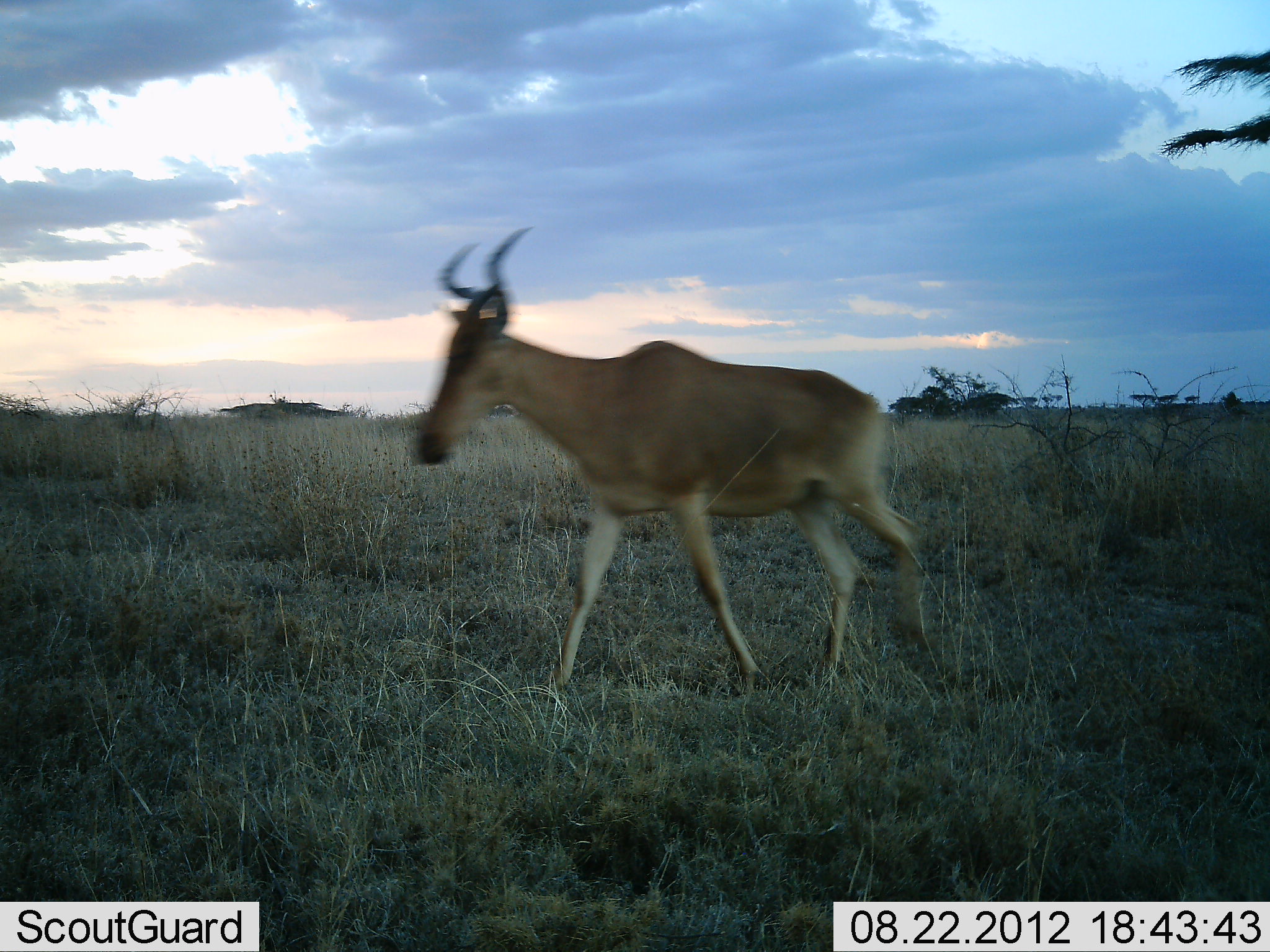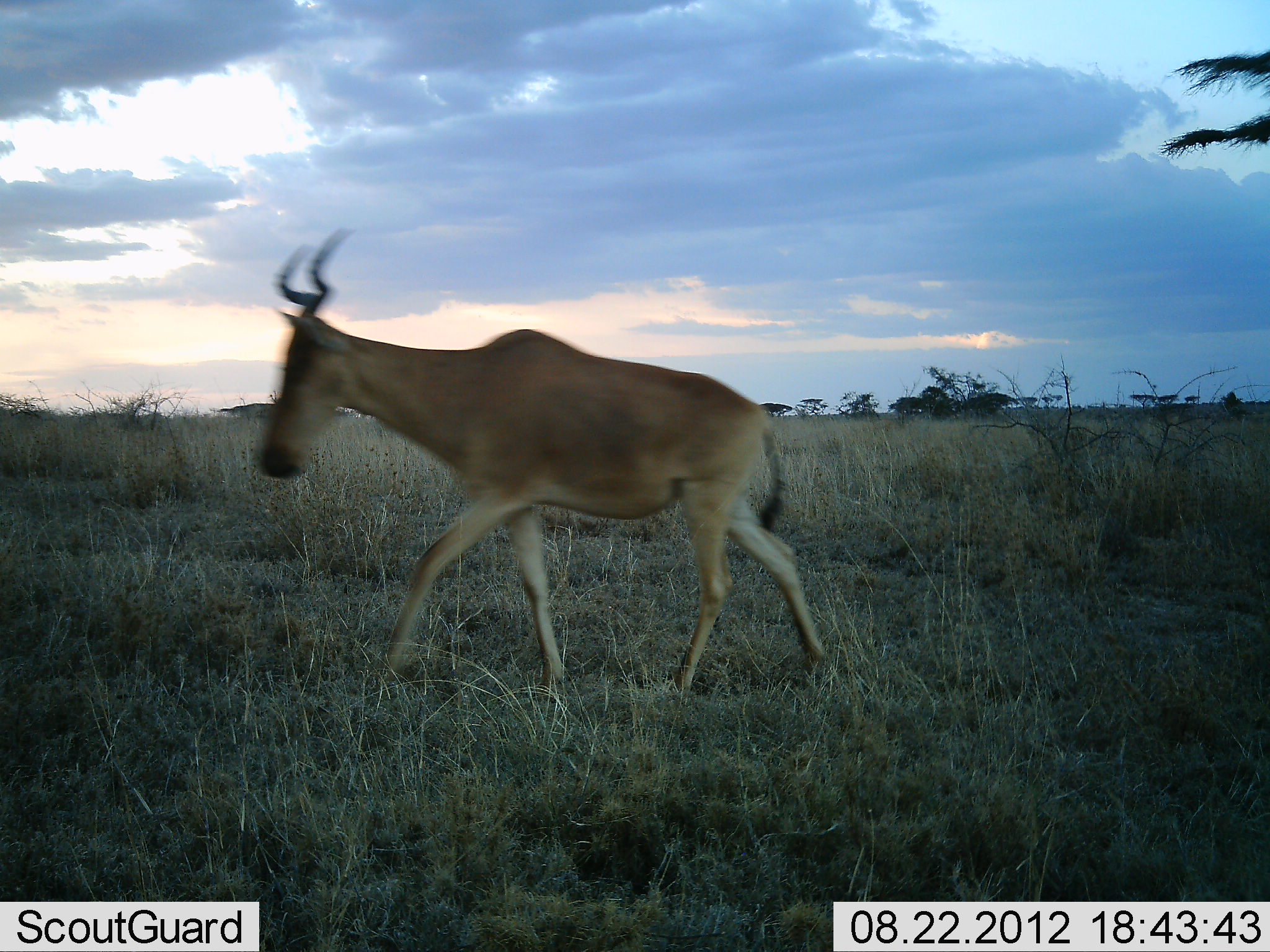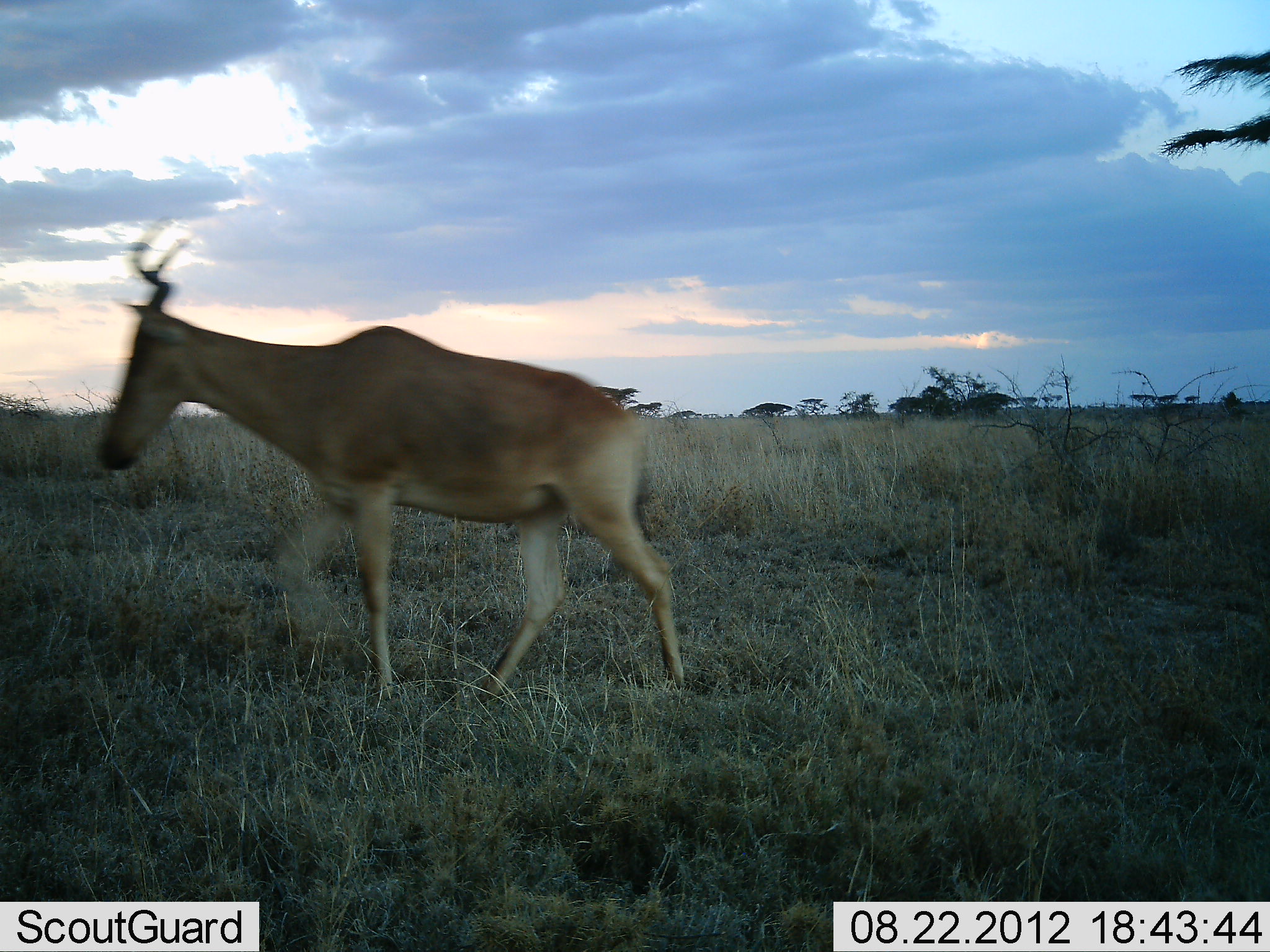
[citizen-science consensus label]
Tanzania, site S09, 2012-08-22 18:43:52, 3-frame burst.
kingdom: Animalia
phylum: Chordata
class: Mammalia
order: Artiodactyla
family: Bovidae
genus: Alcelaphus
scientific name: Alcelaphus buselaphus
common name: hartebeest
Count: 1.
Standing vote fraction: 0%.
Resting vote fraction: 0%.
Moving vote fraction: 100%.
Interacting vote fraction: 0%.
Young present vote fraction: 0%.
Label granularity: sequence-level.